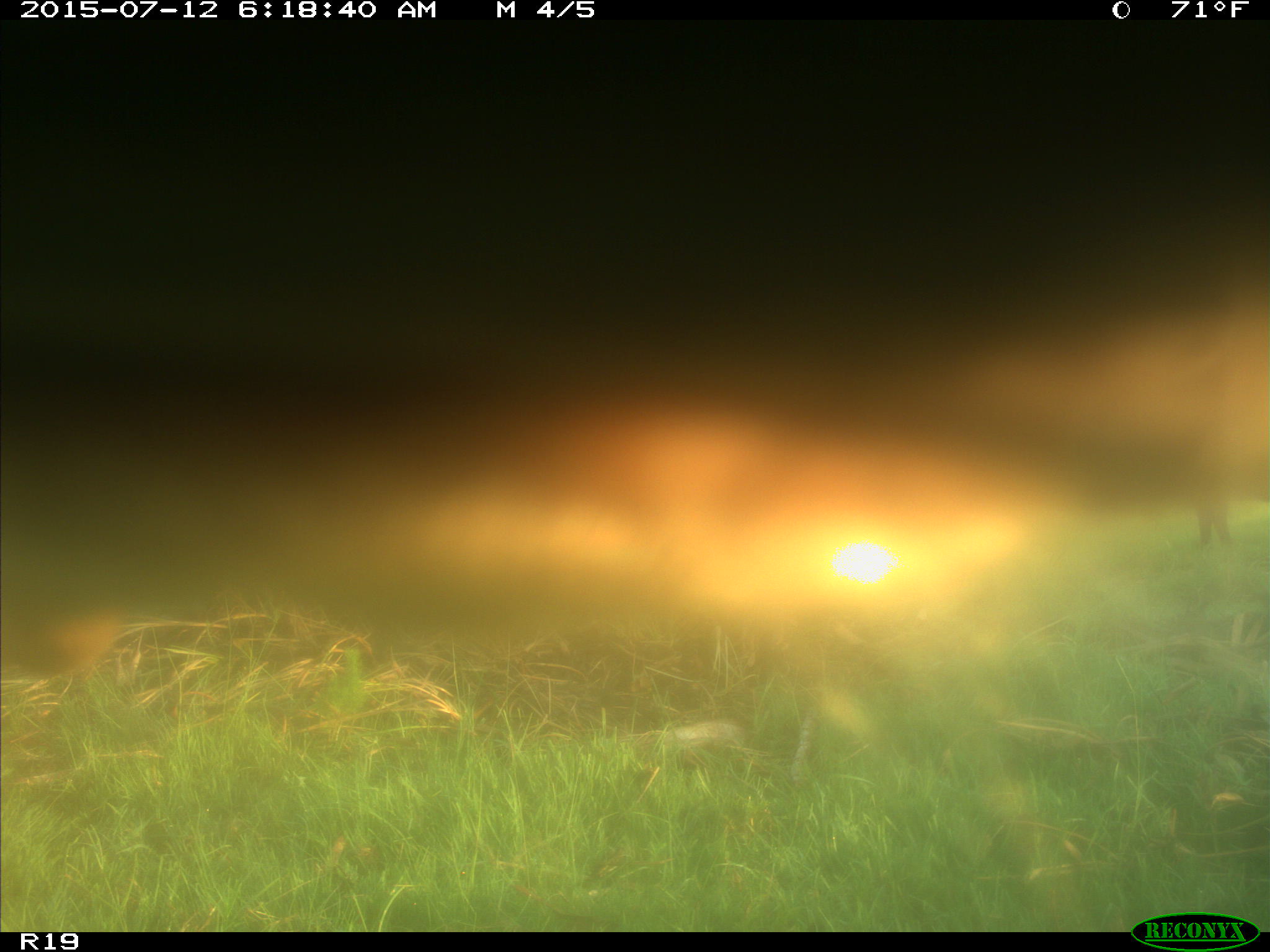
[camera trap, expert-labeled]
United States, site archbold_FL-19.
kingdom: Animalia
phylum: Chordata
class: Mammalia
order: Artiodactyla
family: Bovidae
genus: Bos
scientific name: Bos taurus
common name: domestic cow